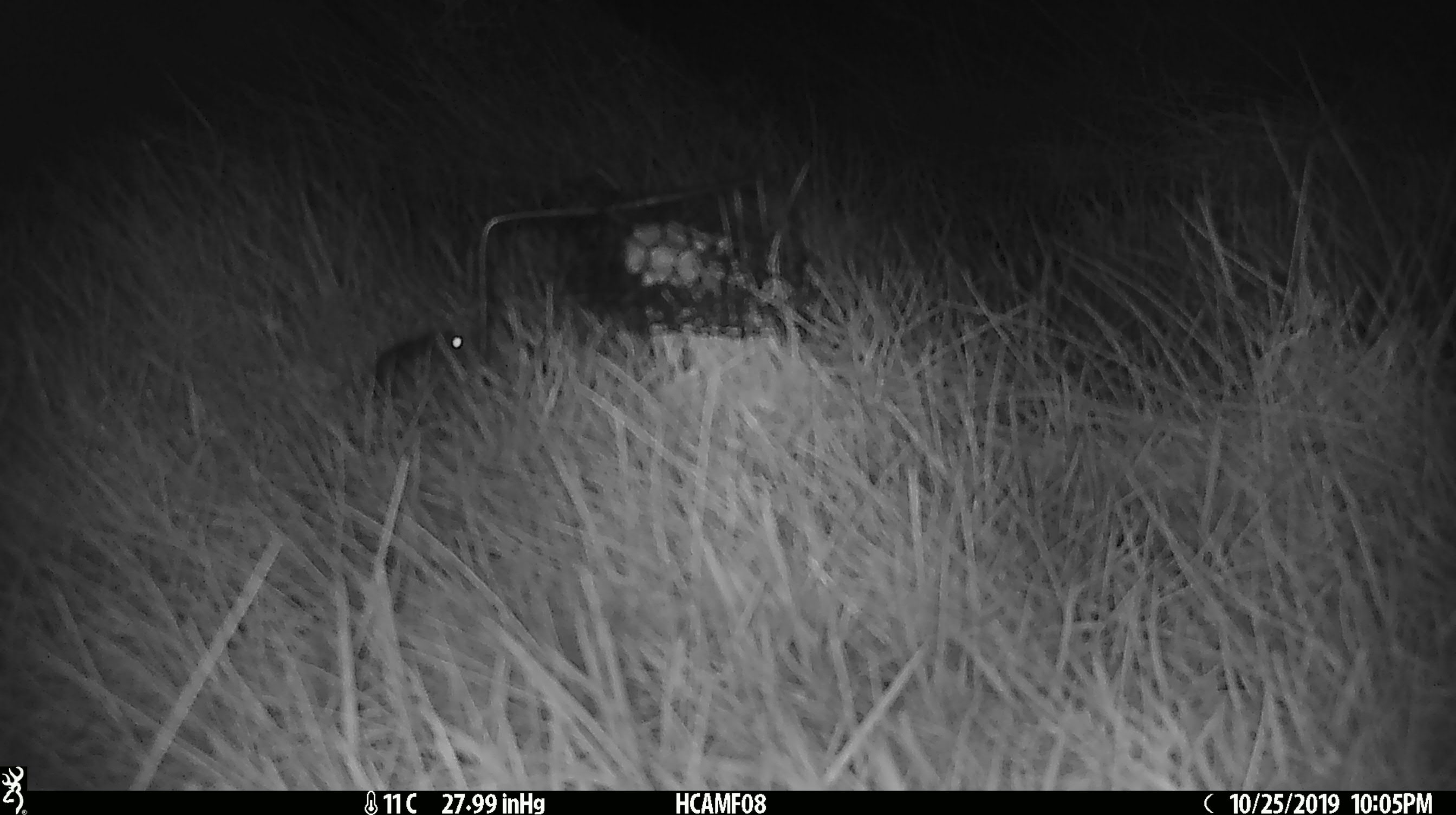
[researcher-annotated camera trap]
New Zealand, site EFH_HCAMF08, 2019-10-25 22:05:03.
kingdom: Animalia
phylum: Chordata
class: Mammalia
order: Rodentia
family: Muridae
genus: Mus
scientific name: Mus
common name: mouse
Mouse (Mus).